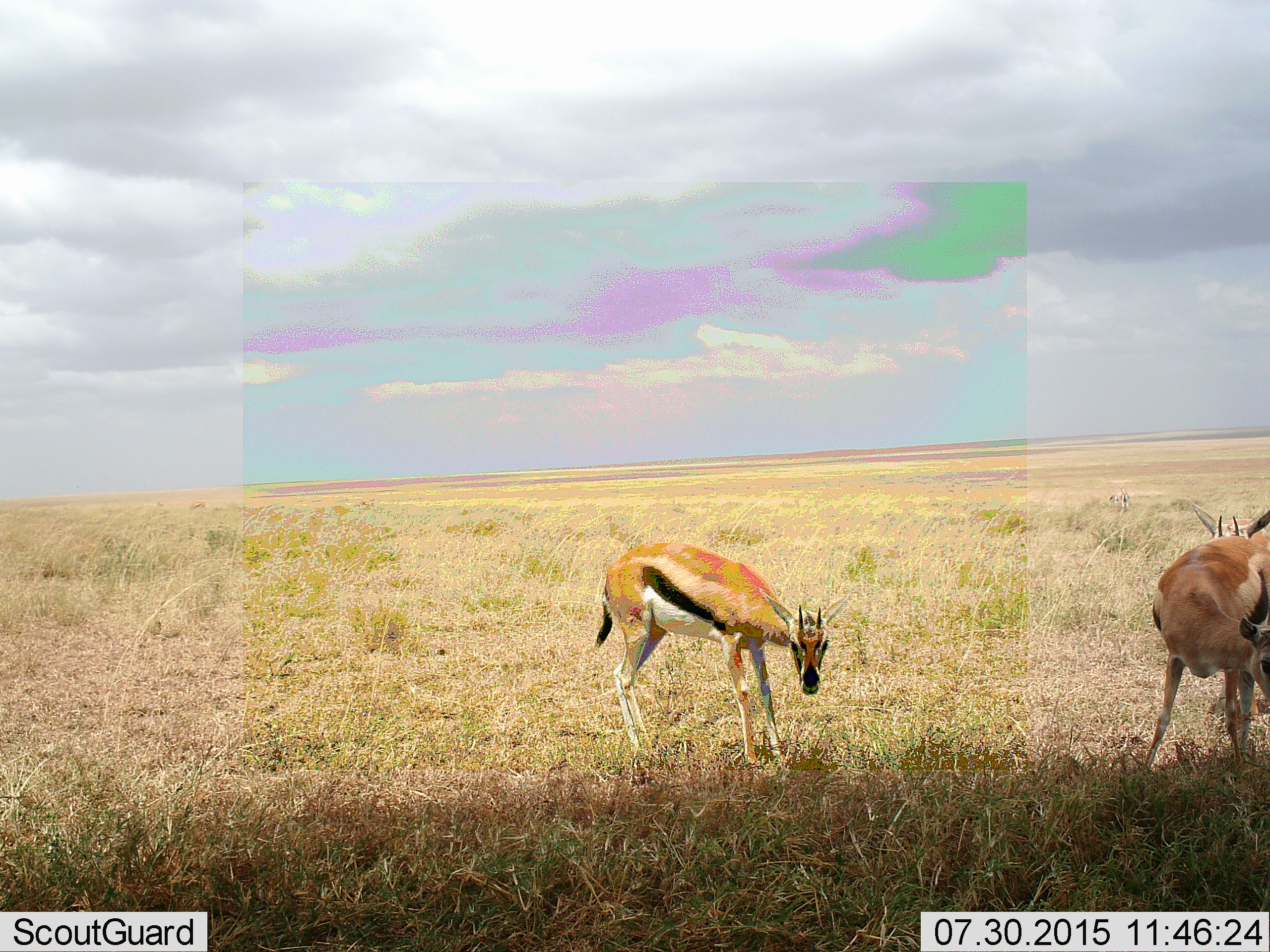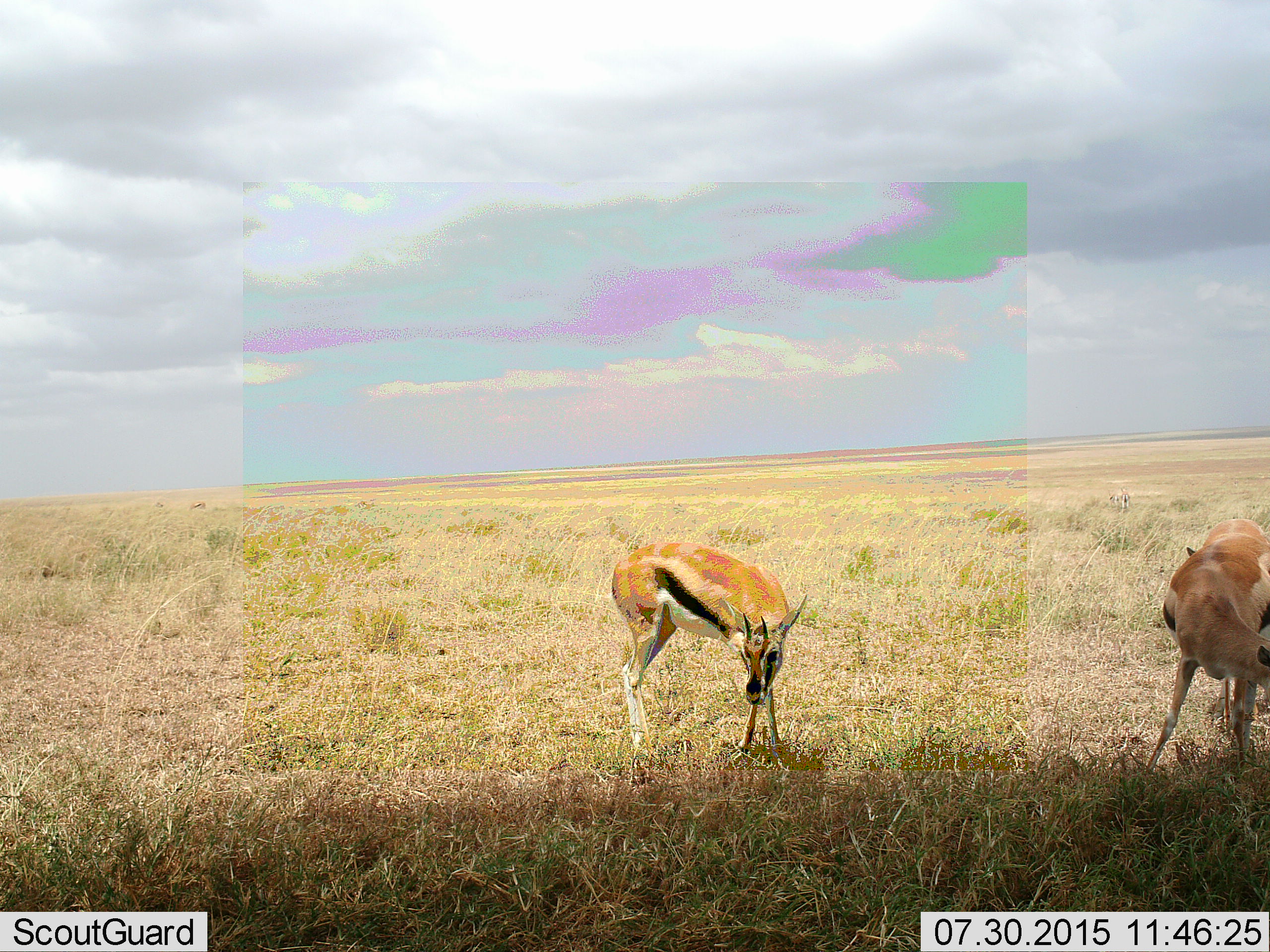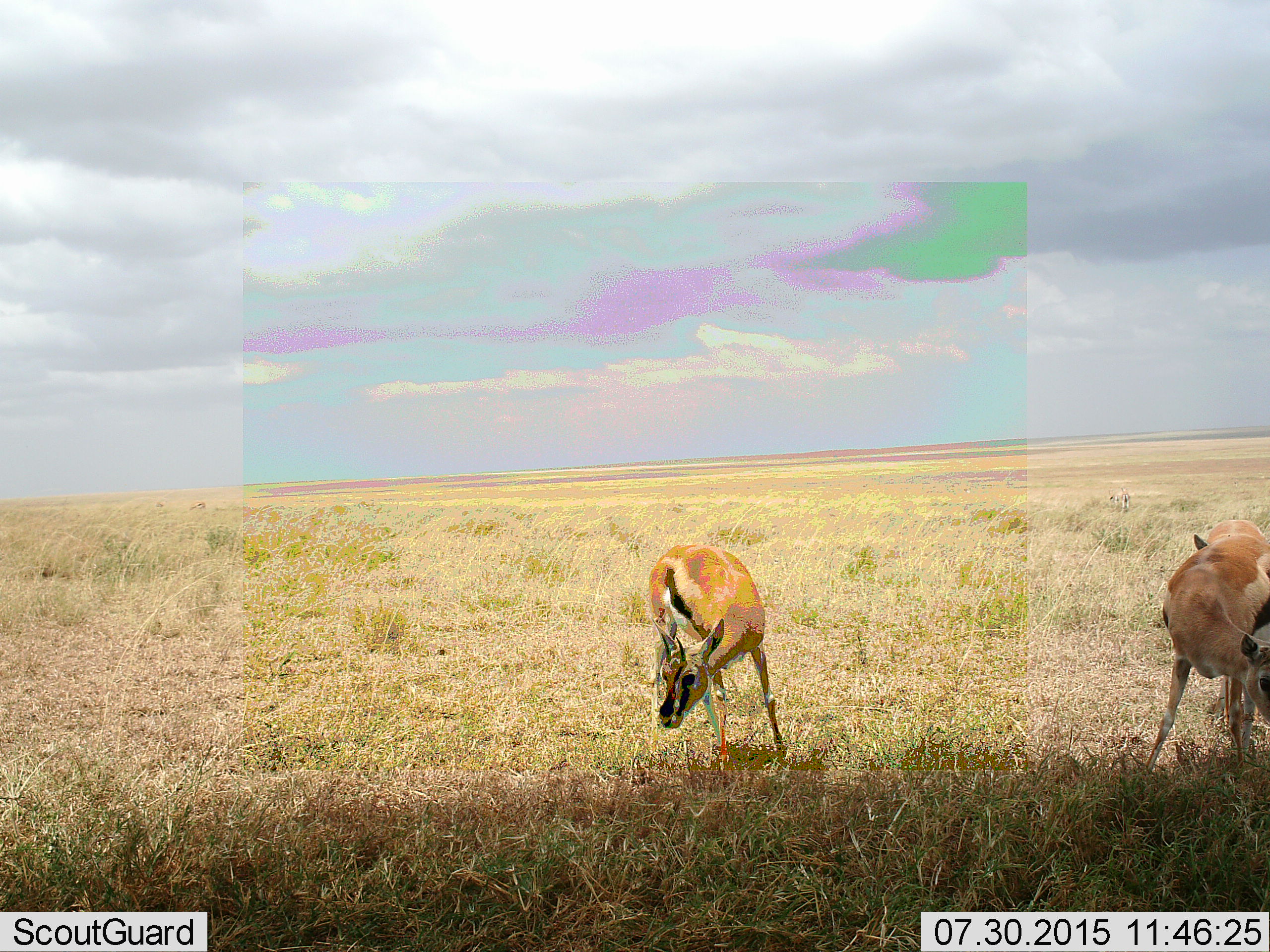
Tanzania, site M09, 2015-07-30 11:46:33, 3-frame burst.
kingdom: Animalia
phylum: Chordata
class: Mammalia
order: Artiodactyla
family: Bovidae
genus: Eudorcas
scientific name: Eudorcas thomsonii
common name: thomson's gazelle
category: gazellethomsons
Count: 3.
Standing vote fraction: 100%.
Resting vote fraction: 0%.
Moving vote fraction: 33%.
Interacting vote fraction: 0%.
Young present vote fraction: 17%.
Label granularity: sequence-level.